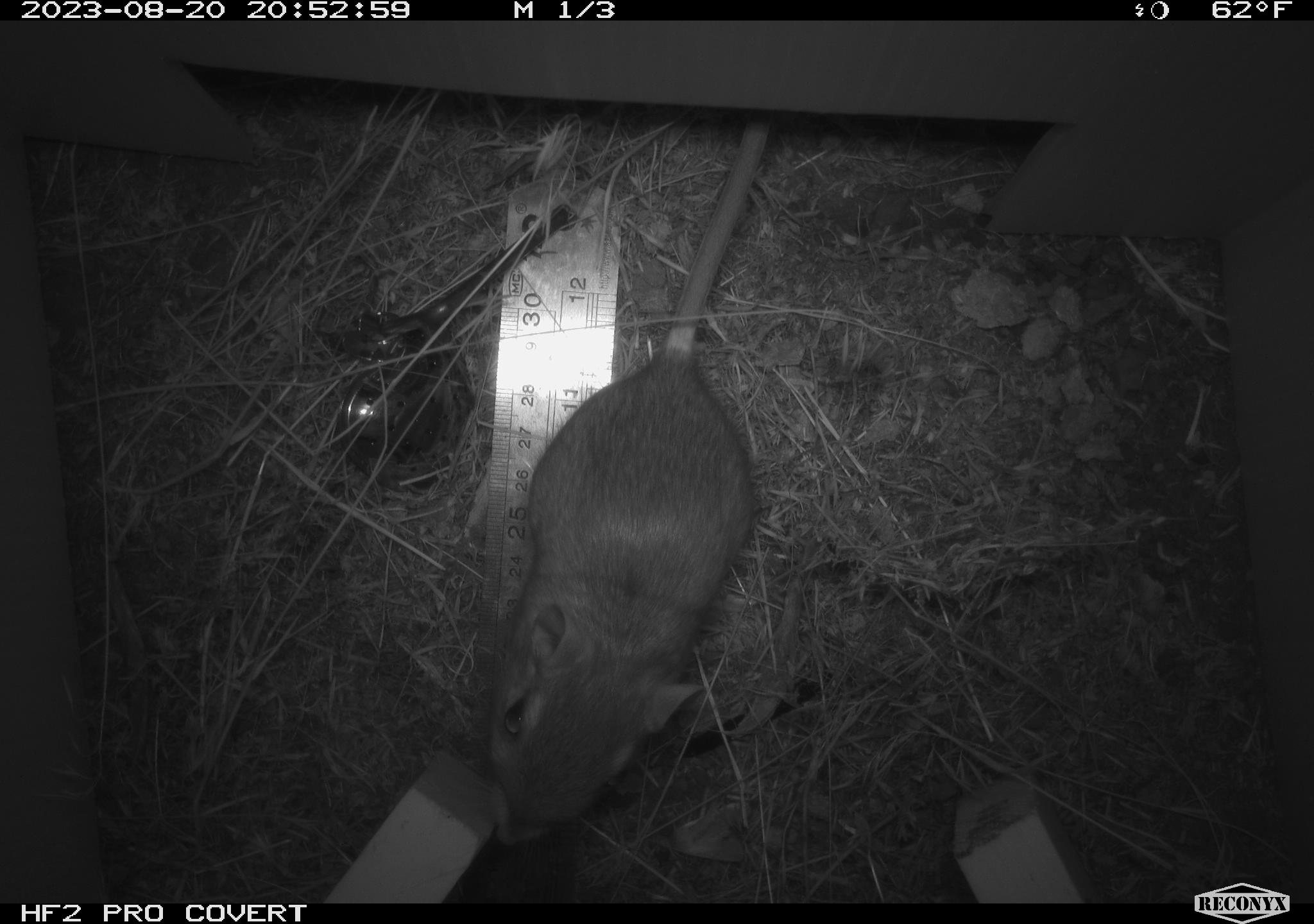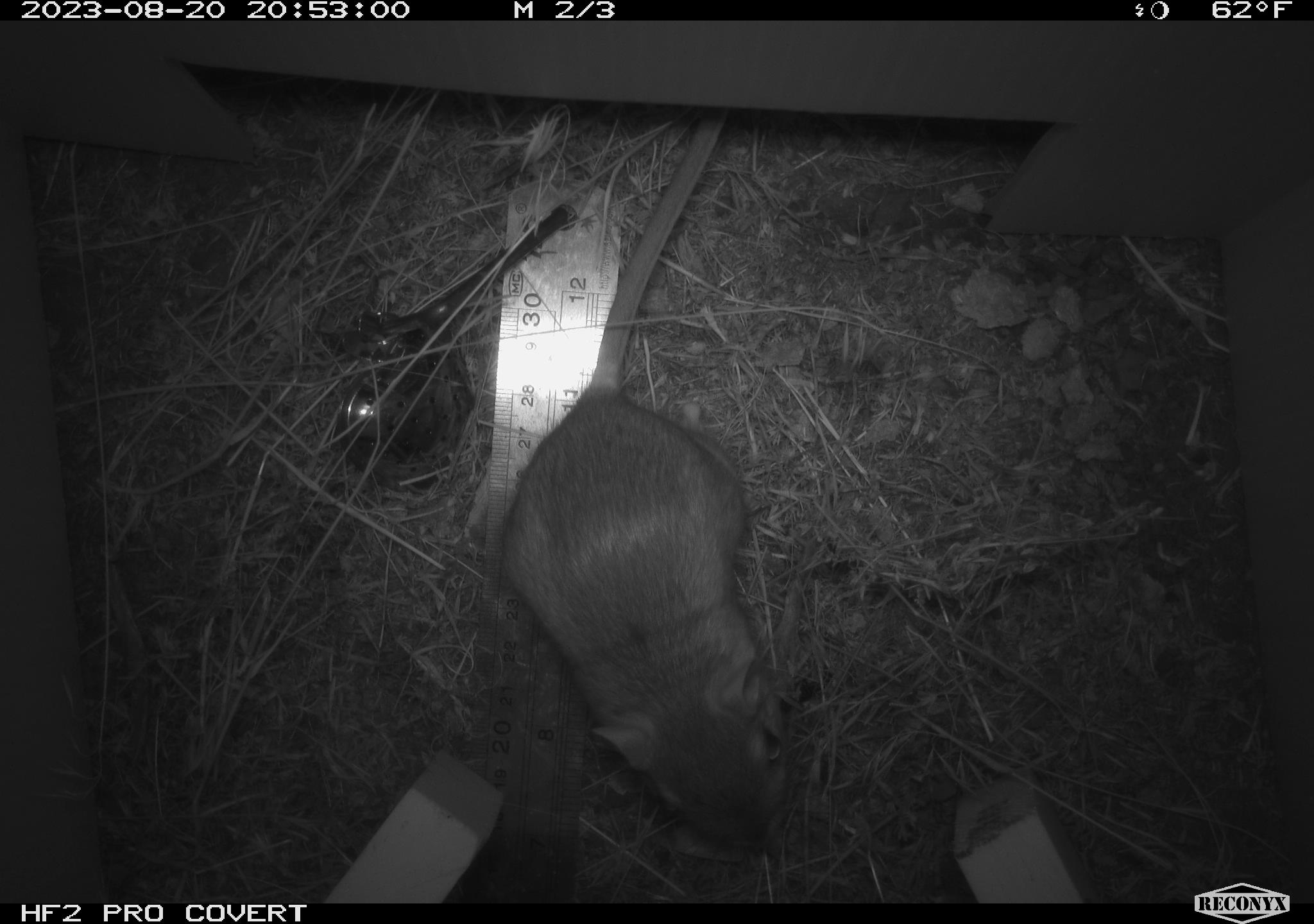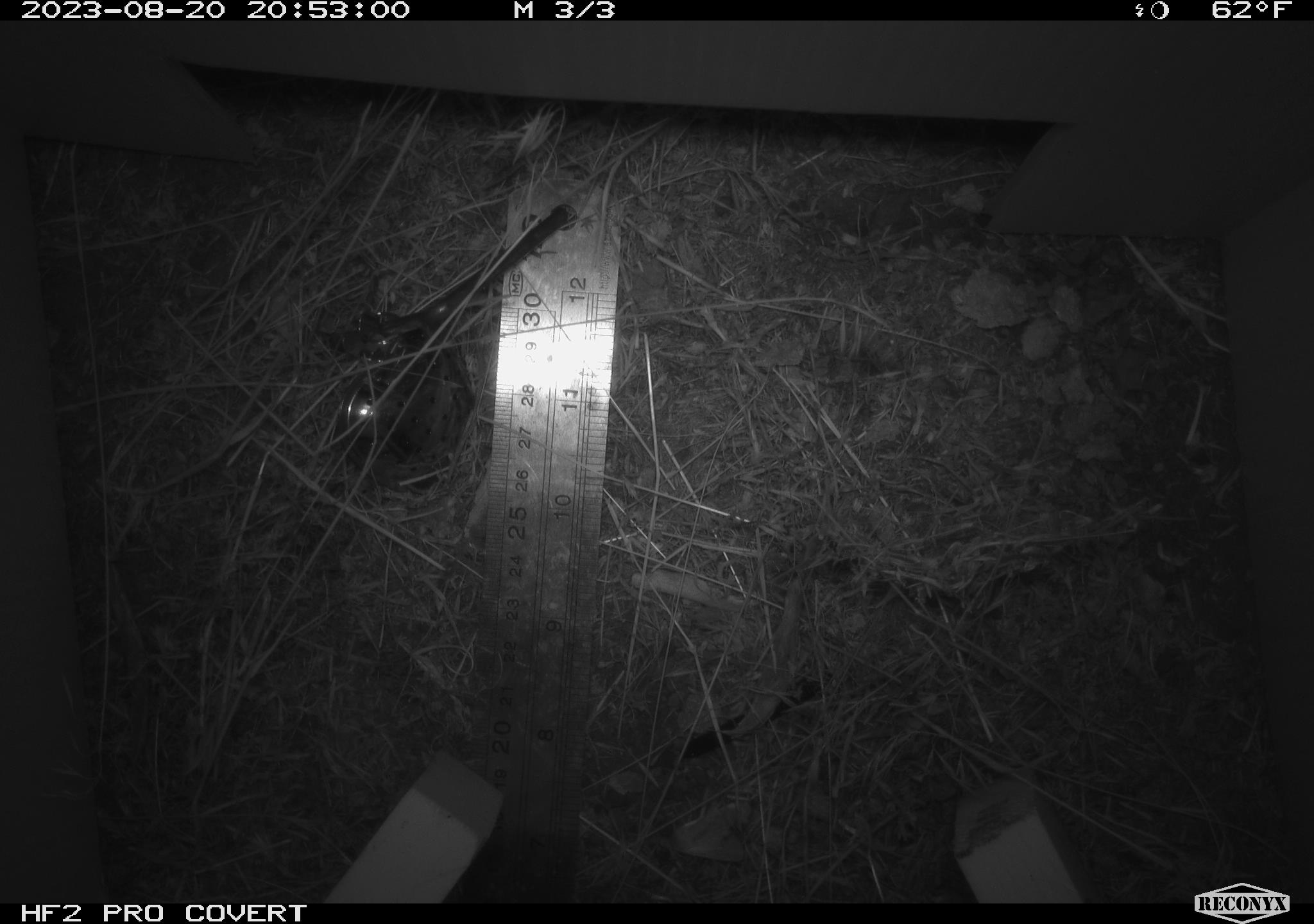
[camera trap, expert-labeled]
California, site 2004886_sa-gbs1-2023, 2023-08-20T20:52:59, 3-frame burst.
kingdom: Animalia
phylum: Chordata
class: Mammalia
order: Rodentia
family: Heteromyidae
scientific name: Heteromyidae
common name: kangaroo rats and pocket mice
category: heteromyidae family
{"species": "heteromyidae family (kangaroo rats and pocket mice) (Heteromyidae)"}